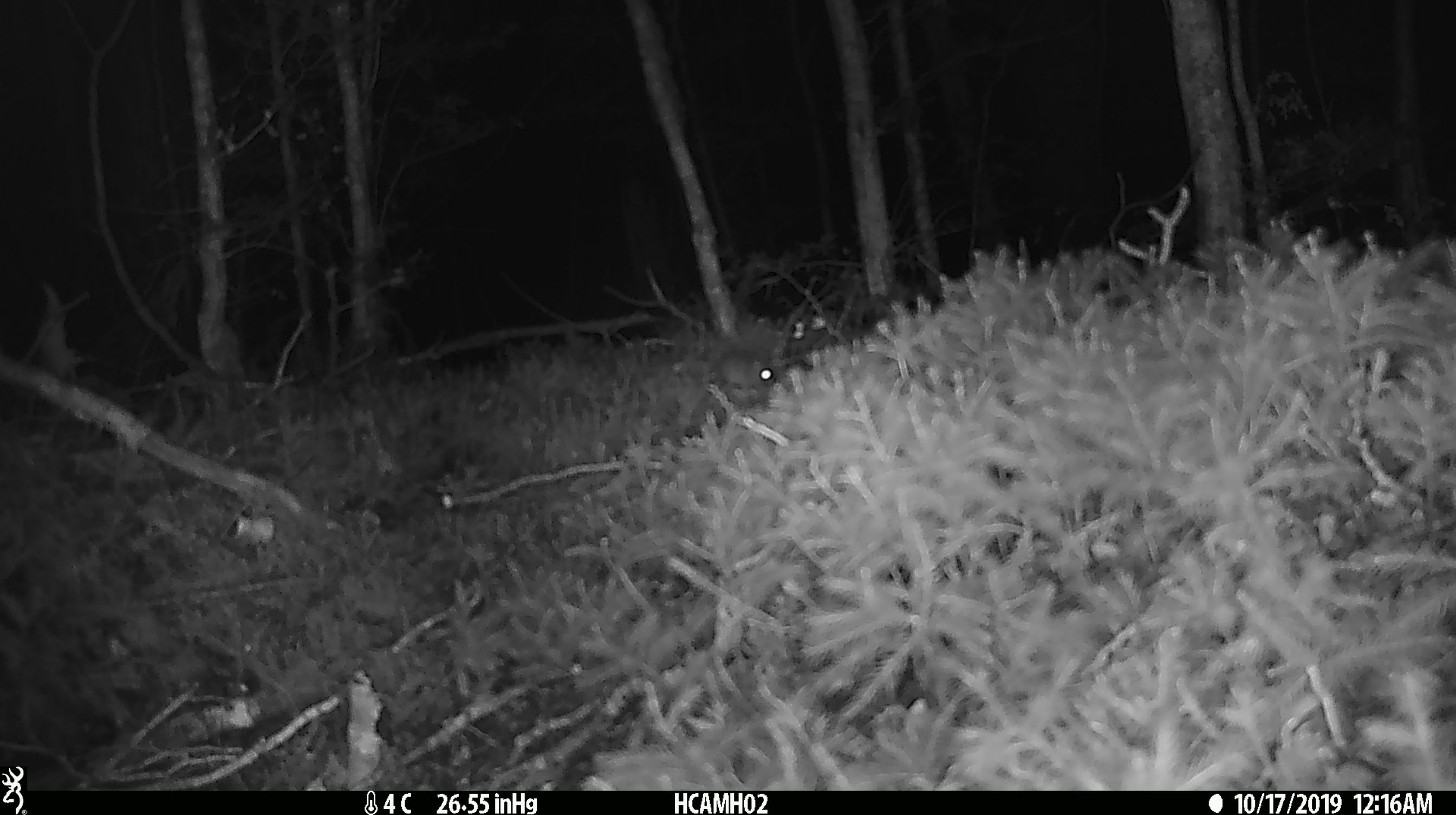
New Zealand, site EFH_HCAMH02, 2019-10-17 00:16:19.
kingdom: Animalia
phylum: Chordata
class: Mammalia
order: Rodentia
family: Muridae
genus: Mus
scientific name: Mus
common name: mouse